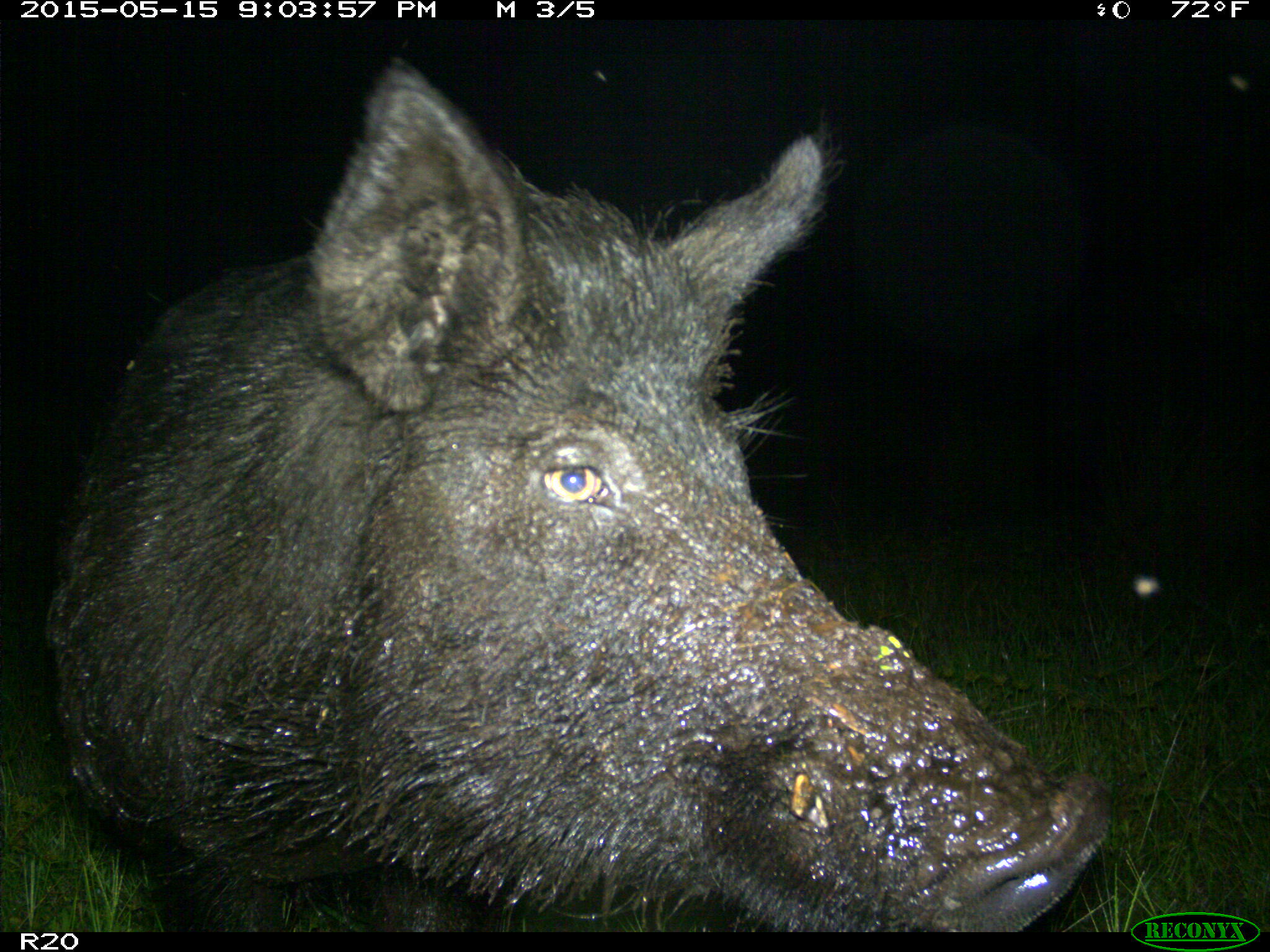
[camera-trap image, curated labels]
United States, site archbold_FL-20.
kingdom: Animalia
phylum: Chordata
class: Mammalia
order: Artiodactyla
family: Suidae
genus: Sus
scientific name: Sus scrofa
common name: wild boar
Sus scrofa (wild boar).